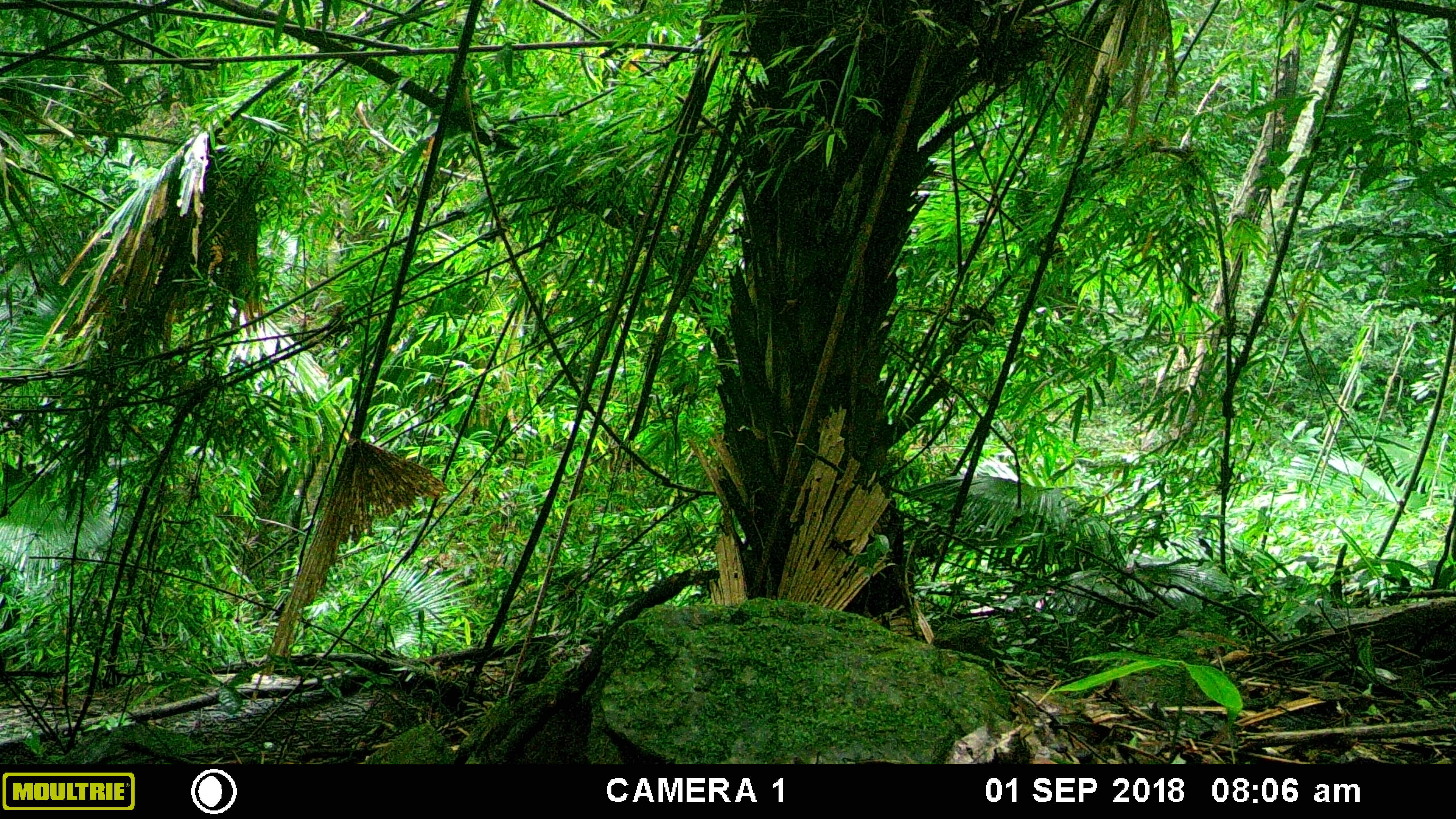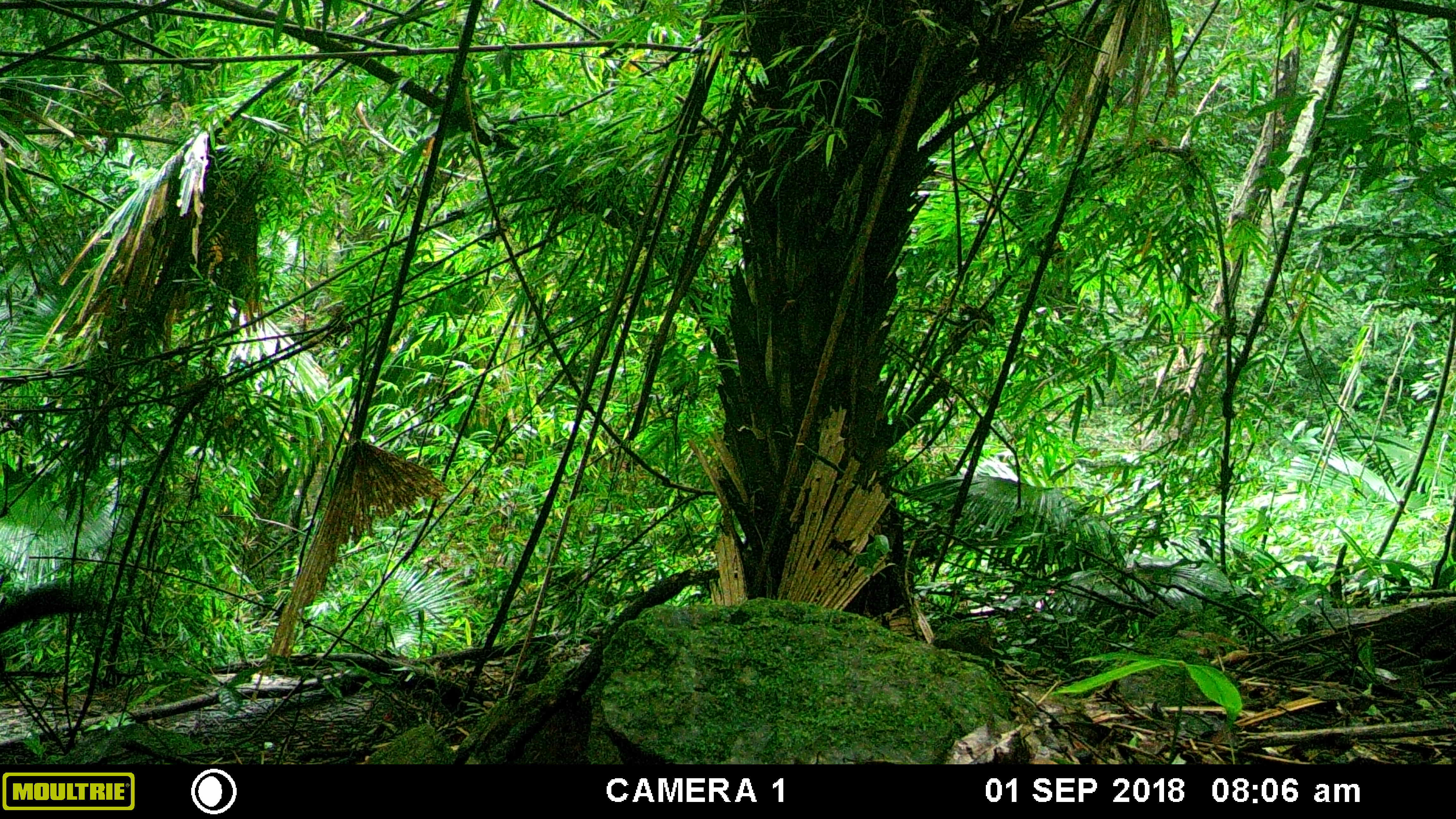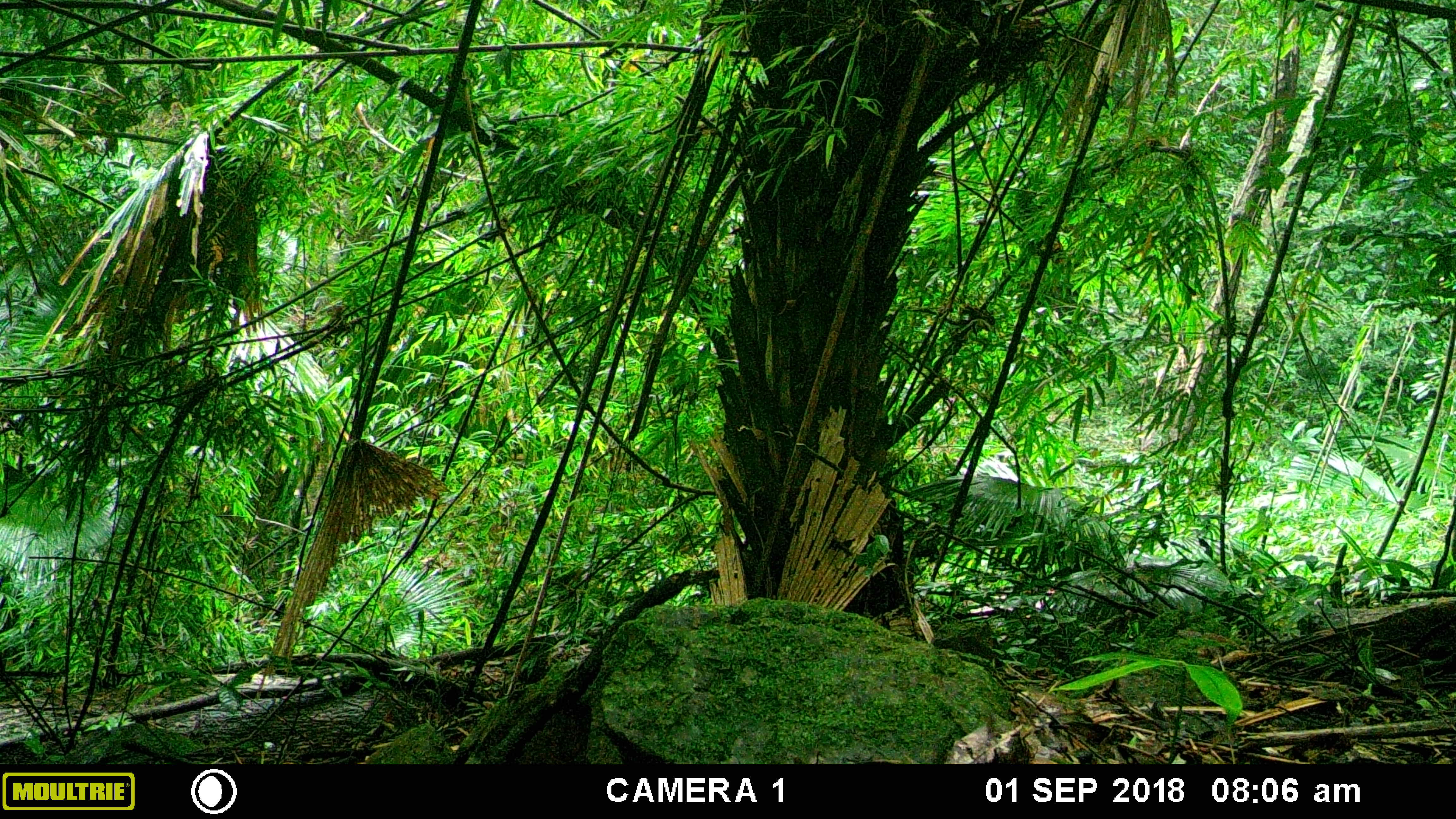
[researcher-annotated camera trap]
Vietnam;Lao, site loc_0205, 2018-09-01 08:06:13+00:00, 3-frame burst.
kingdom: Animalia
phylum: Chordata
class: Mammalia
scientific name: Mammalia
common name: mammal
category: unidentified small mammal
Unidentified small mammal (mammal) (Mammalia). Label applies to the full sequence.